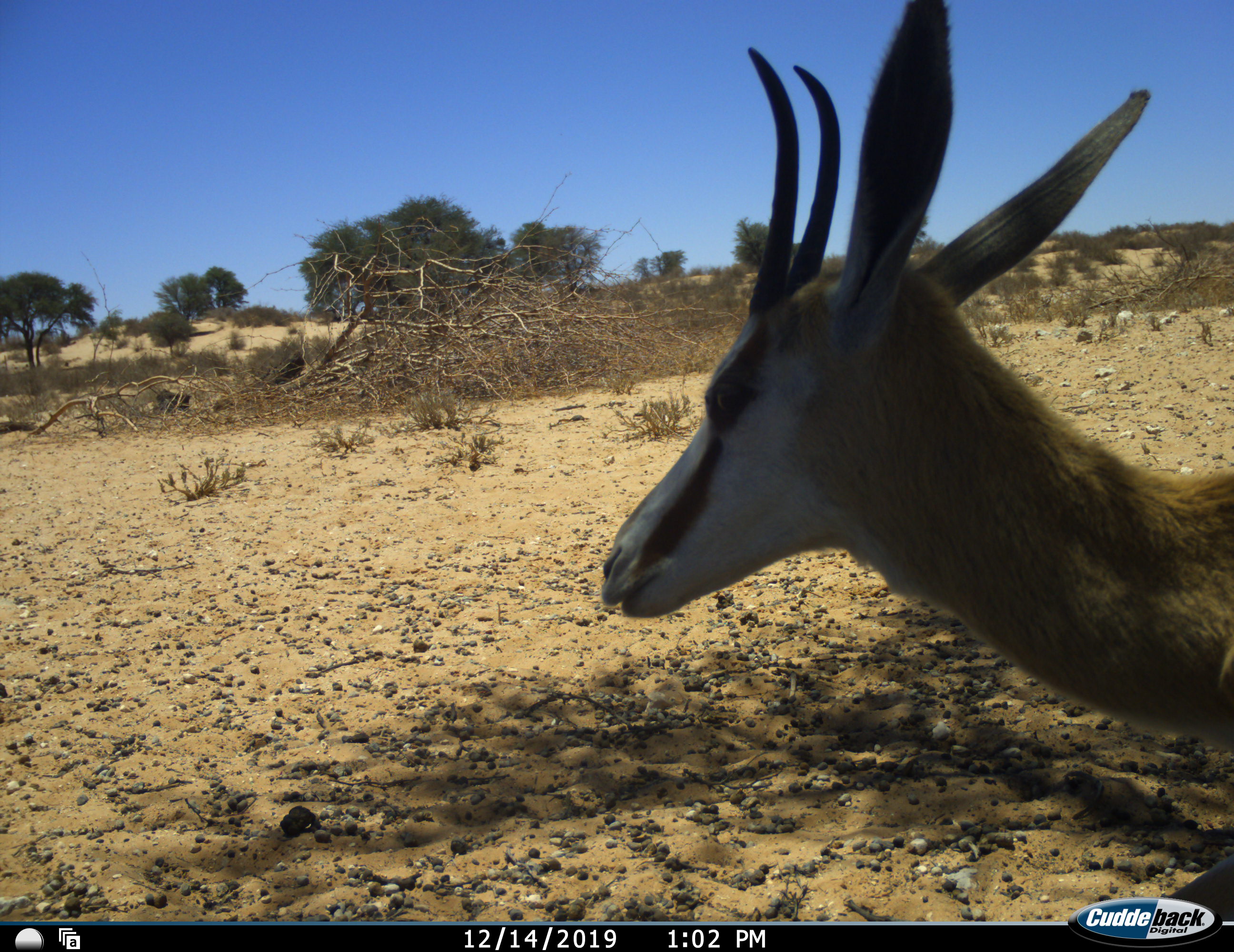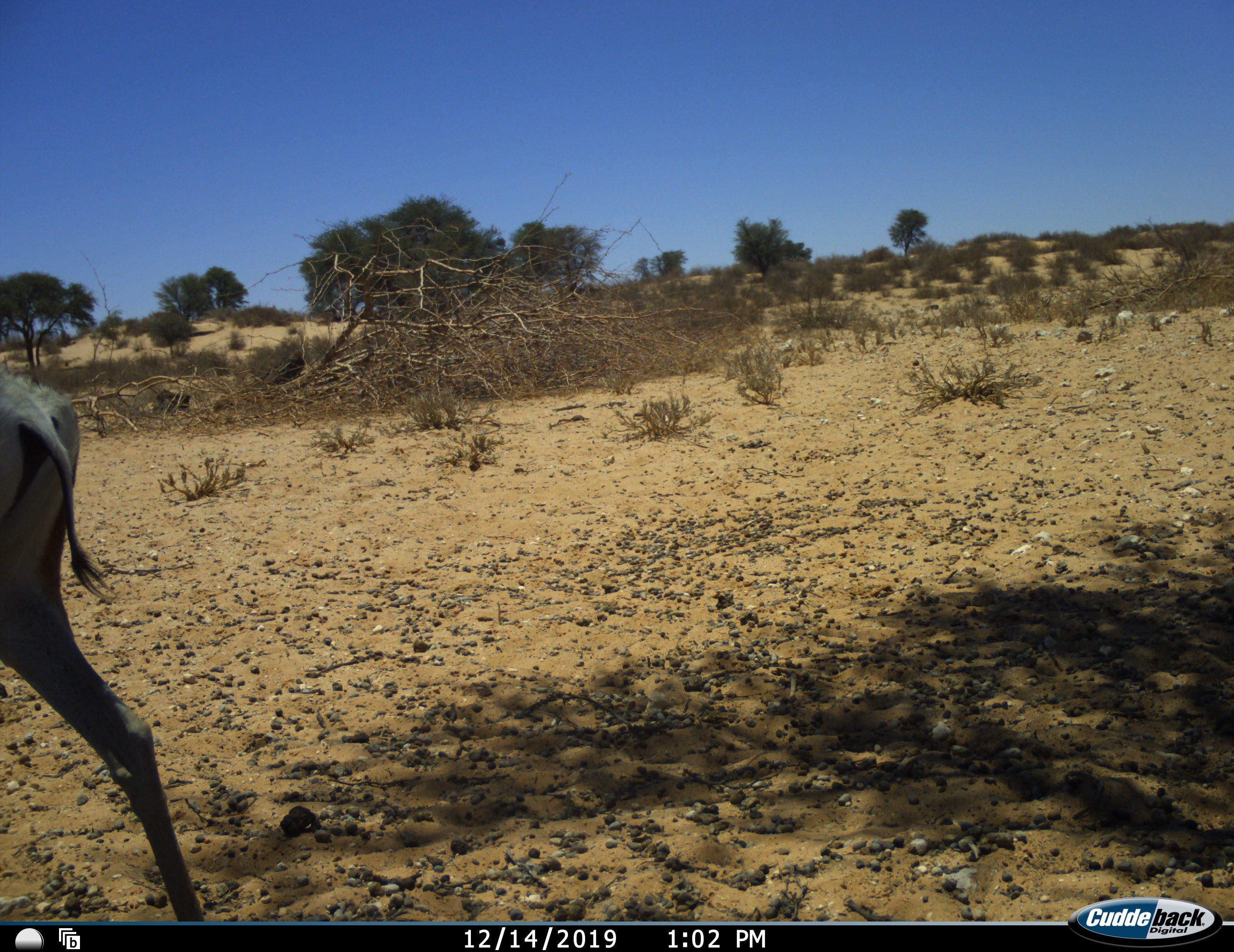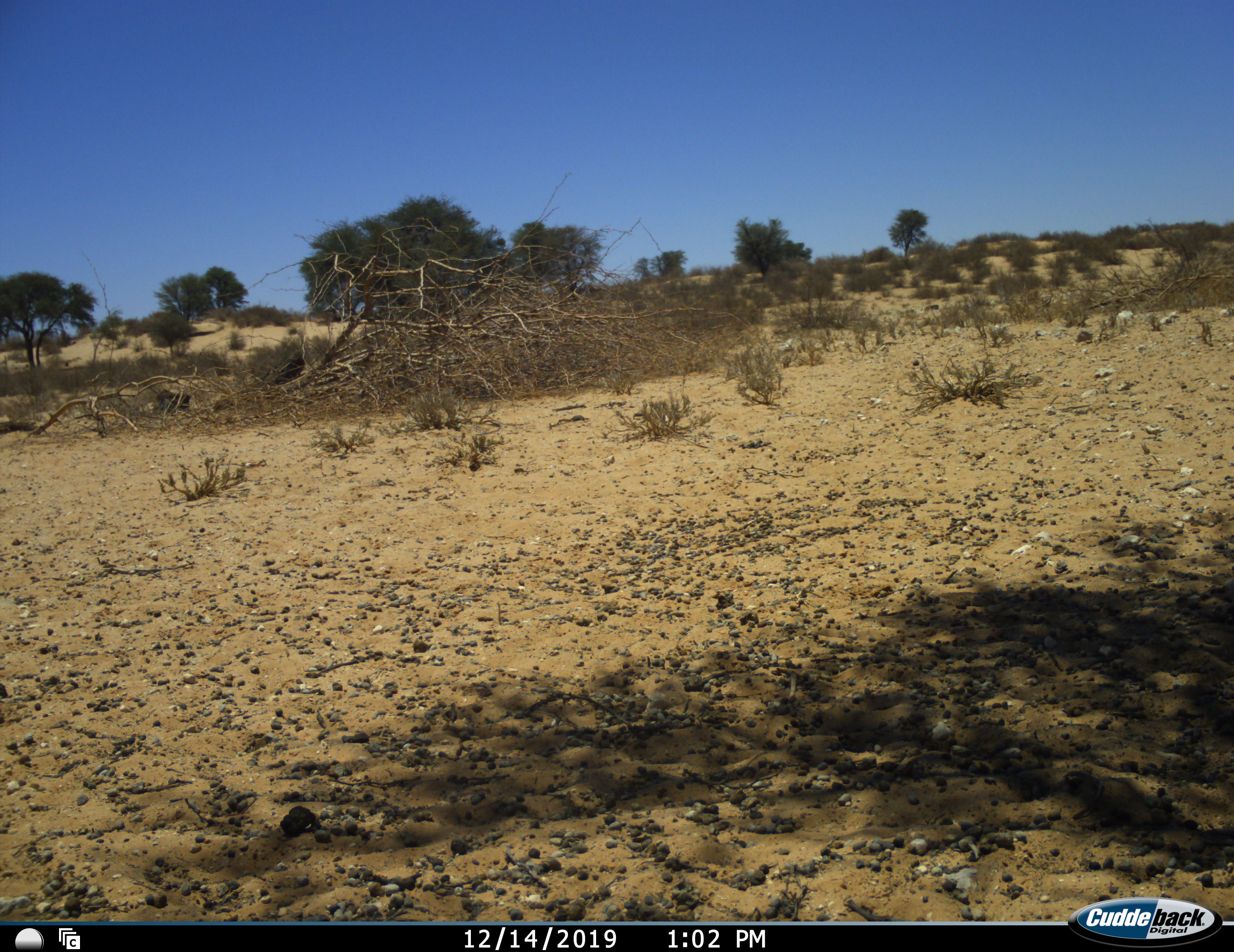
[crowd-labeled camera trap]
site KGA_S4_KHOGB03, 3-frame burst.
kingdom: Animalia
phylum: Chordata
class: Mammalia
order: Artiodactyla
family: Bovidae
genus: Antidorcas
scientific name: Antidorcas marsupialis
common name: springbok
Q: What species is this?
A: Springbok (Antidorcas marsupialis).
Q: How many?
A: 1.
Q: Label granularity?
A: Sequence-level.